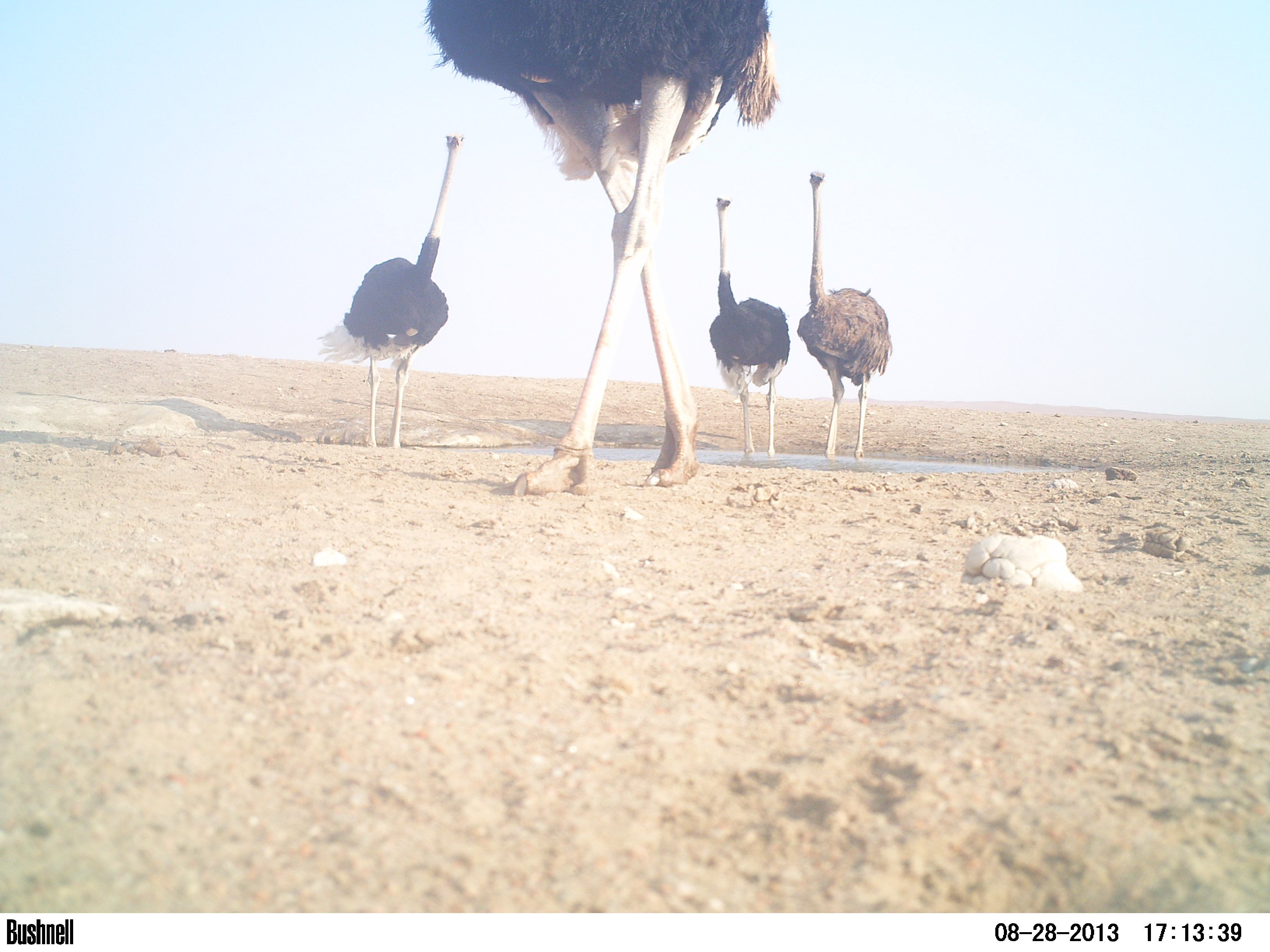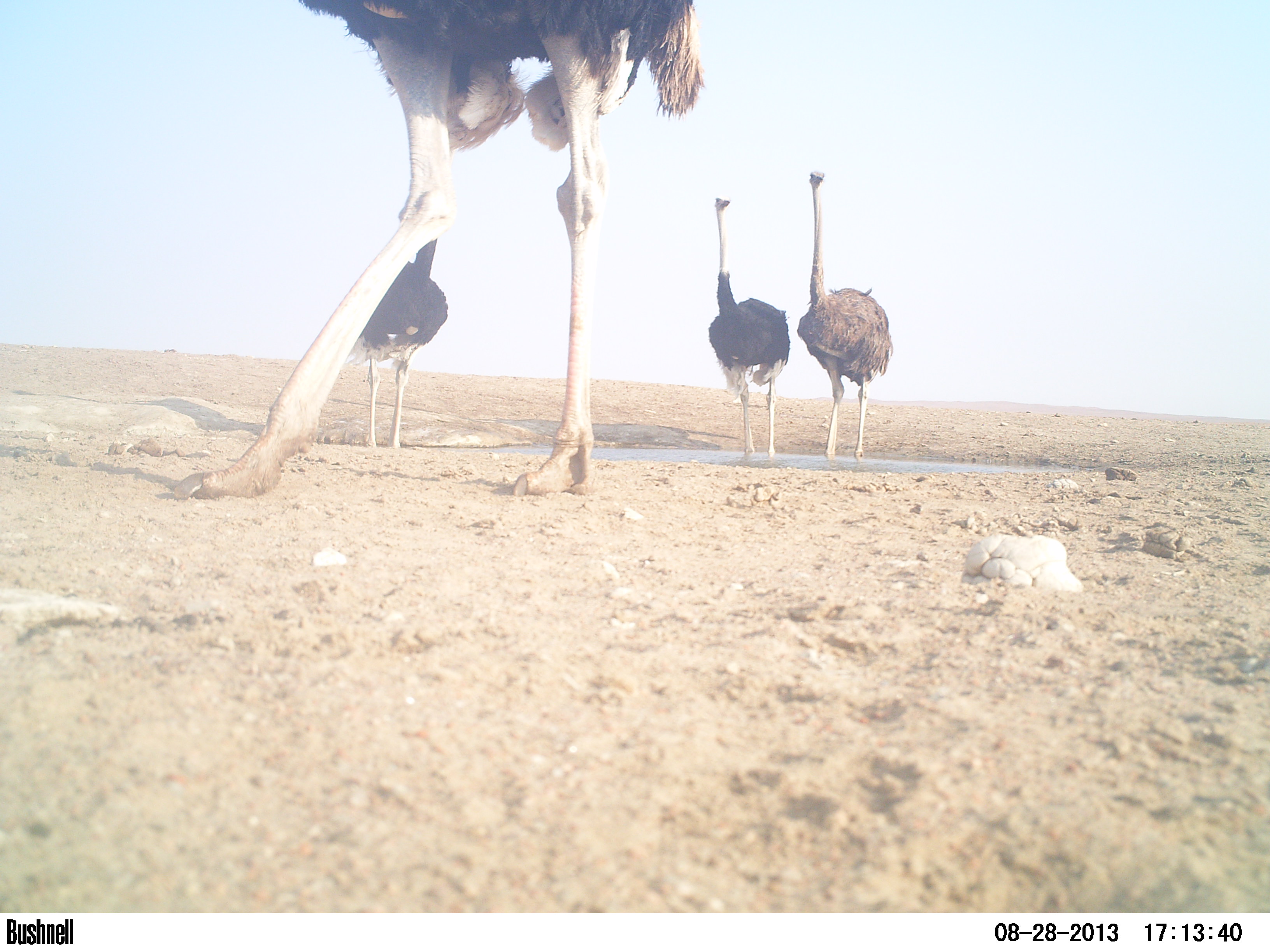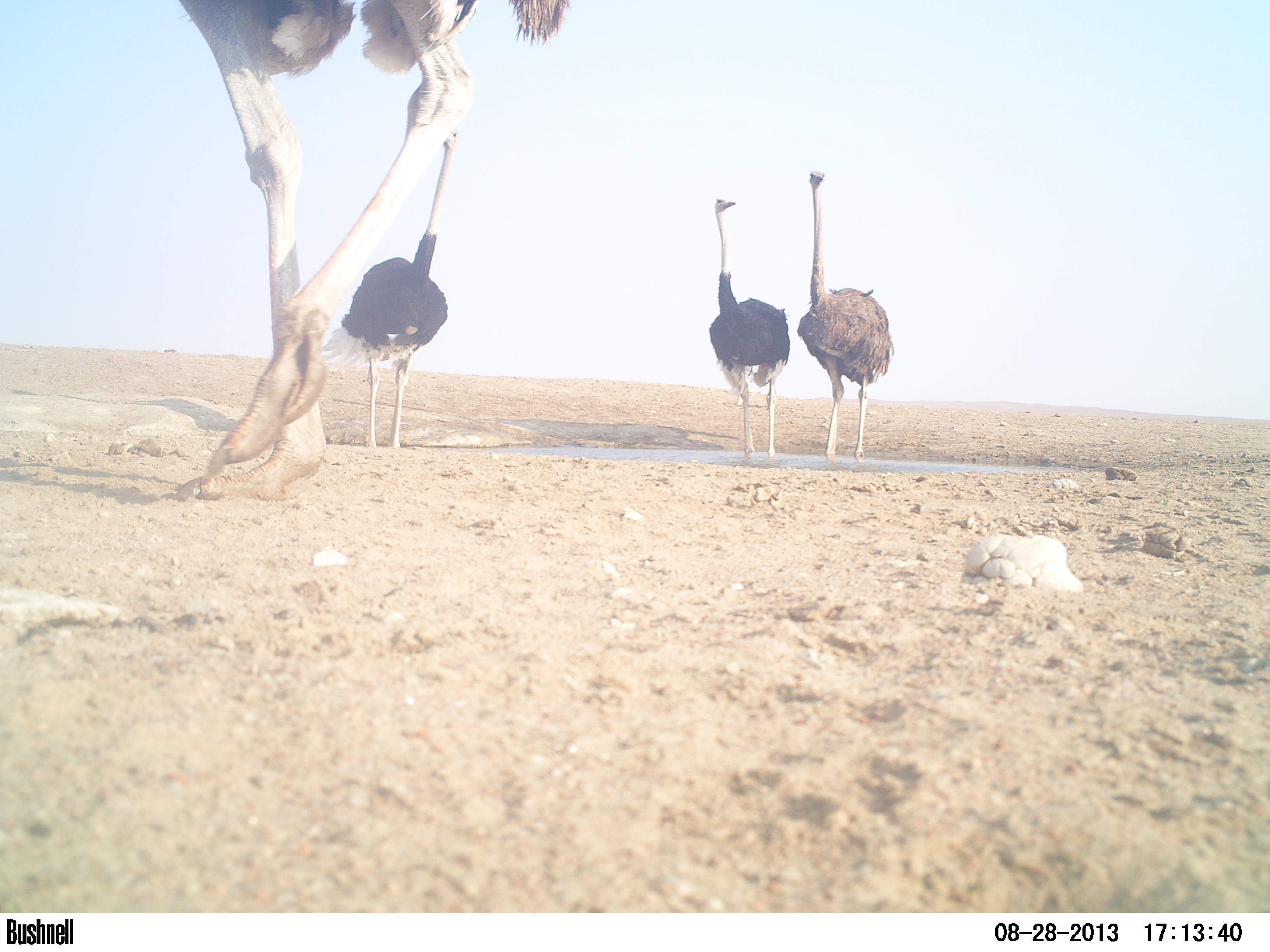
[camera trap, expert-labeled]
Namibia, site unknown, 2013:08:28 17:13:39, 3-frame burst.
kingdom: Animalia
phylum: Chordata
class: Aves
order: Struthioniformes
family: Struthionidae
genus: Struthio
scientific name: Struthio camelus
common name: common ostrich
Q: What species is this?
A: Struthio camelus (common ostrich).